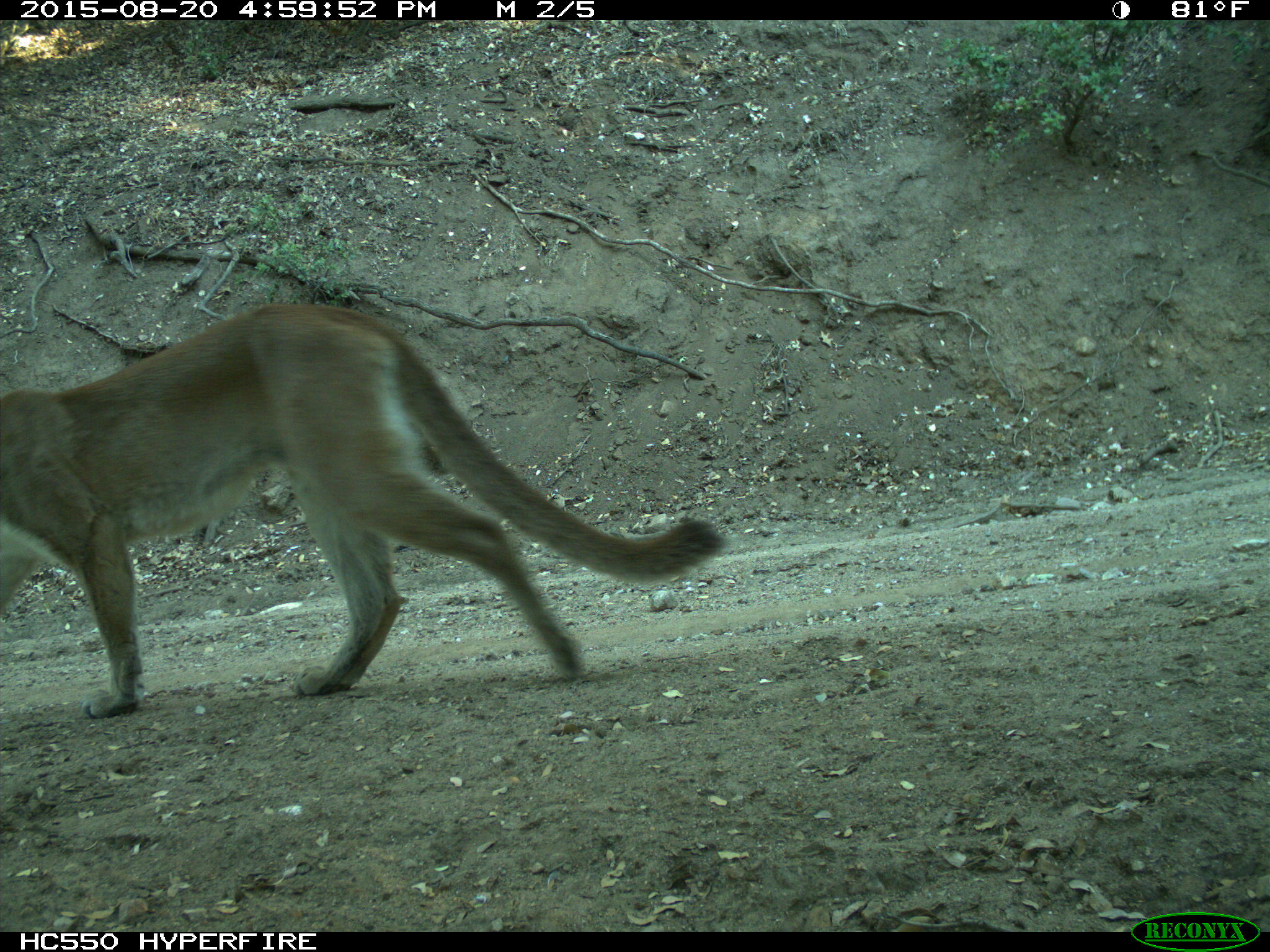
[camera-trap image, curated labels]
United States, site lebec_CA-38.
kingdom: Animalia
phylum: Chordata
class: Mammalia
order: Carnivora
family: Felidae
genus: Puma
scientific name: Puma concolor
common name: mountain lion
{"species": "Puma concolor (mountain lion)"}